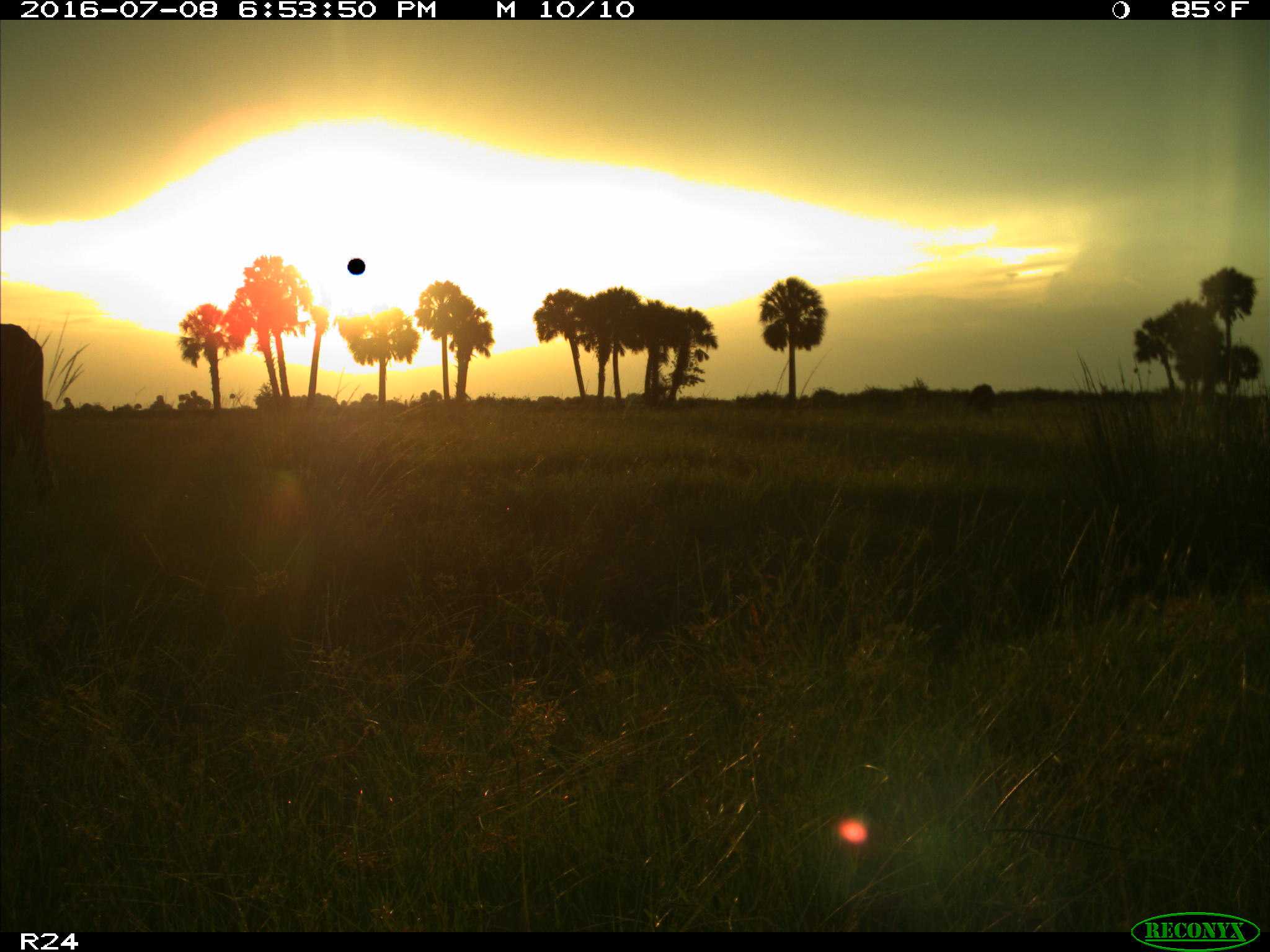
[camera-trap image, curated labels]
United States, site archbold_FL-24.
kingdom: Animalia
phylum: Chordata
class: Mammalia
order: Artiodactyla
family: Bovidae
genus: Bos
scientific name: Bos taurus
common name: domestic cow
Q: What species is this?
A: Bos taurus (domestic cow).